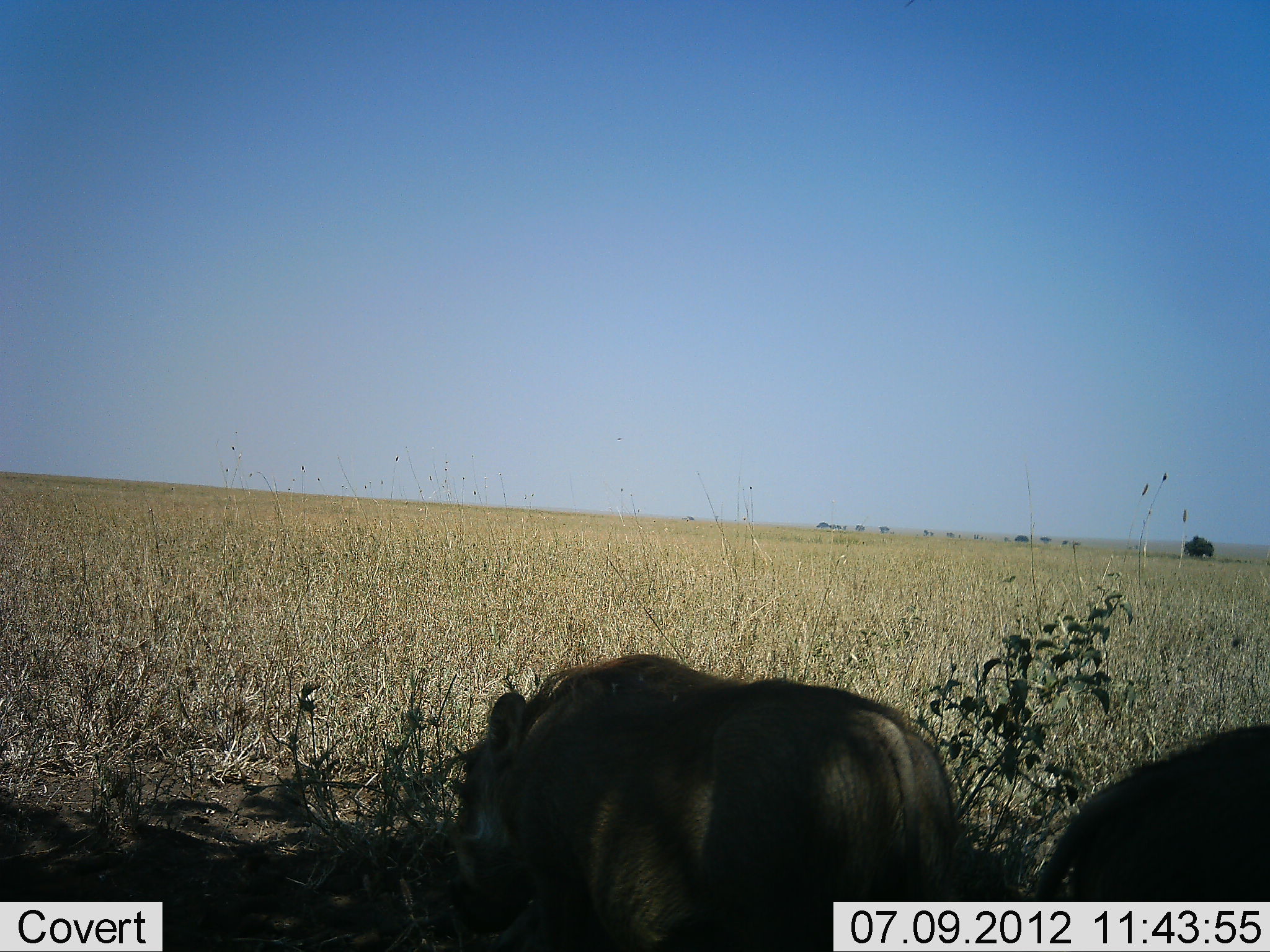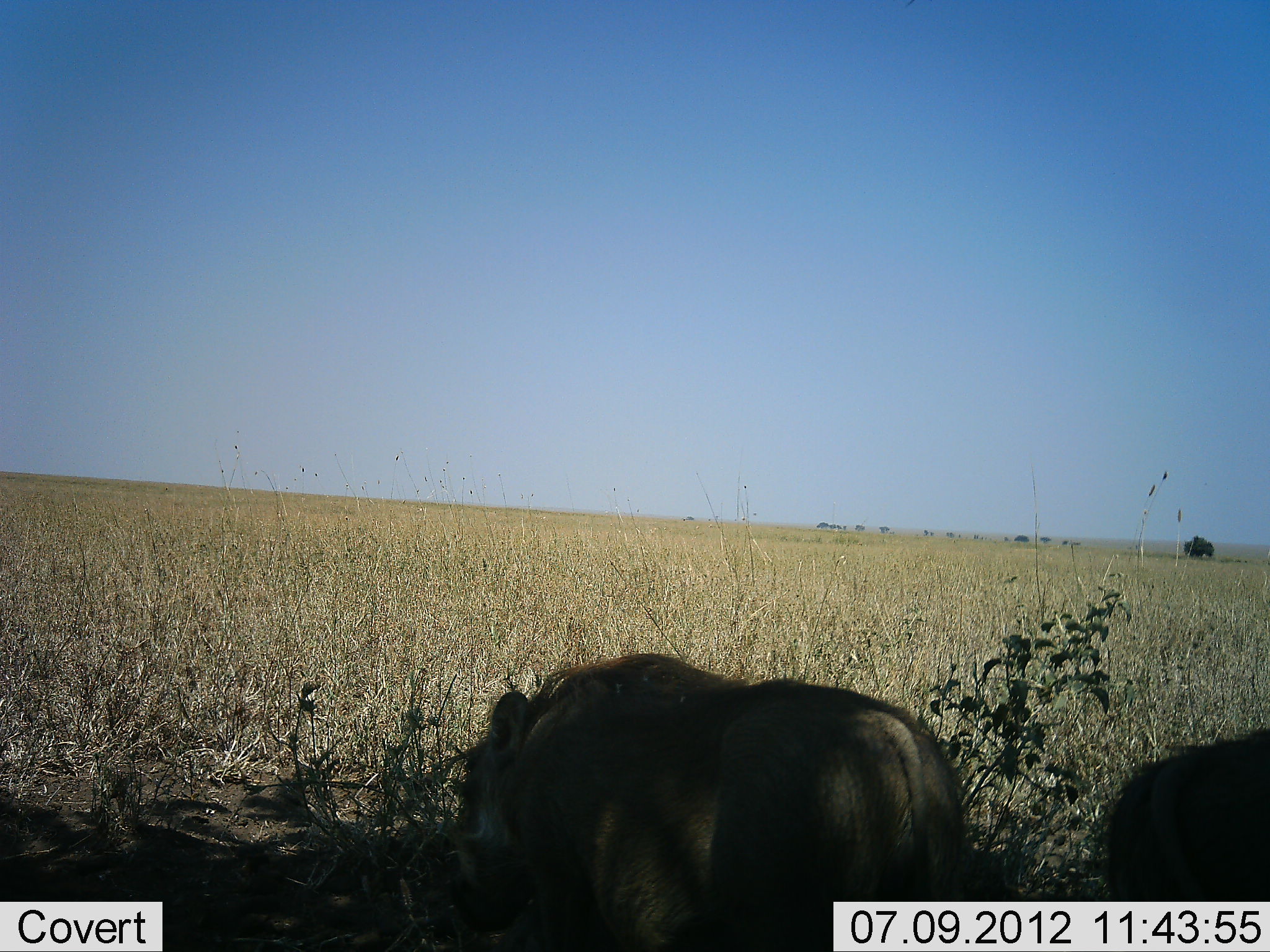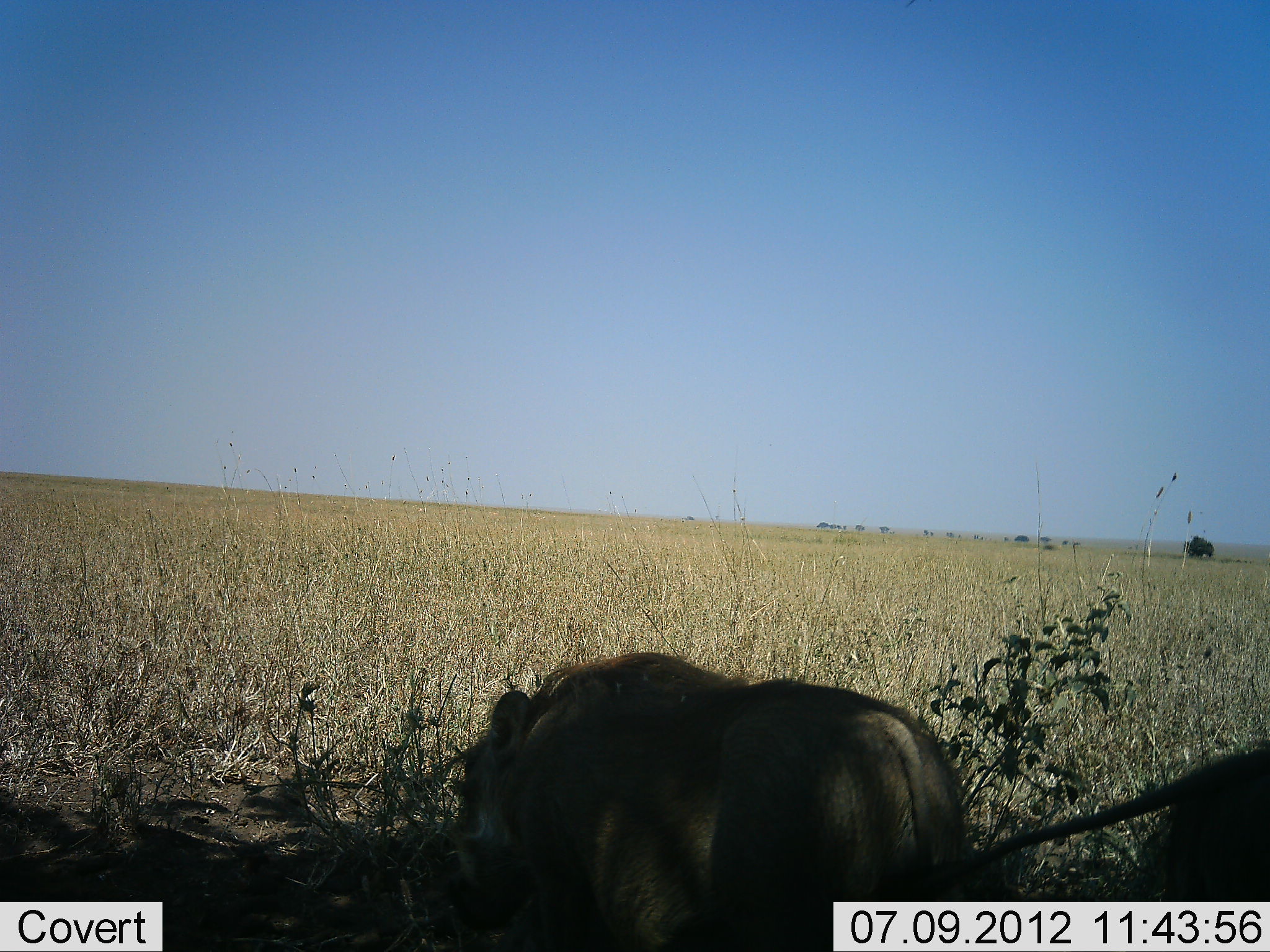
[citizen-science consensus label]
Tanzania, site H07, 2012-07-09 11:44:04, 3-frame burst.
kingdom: Animalia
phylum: Chordata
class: Mammalia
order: Artiodactyla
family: Suidae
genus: Phacochoerus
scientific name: Phacochoerus africanus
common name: warthog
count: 2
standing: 50%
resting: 0%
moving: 0%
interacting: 0%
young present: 0%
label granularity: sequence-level